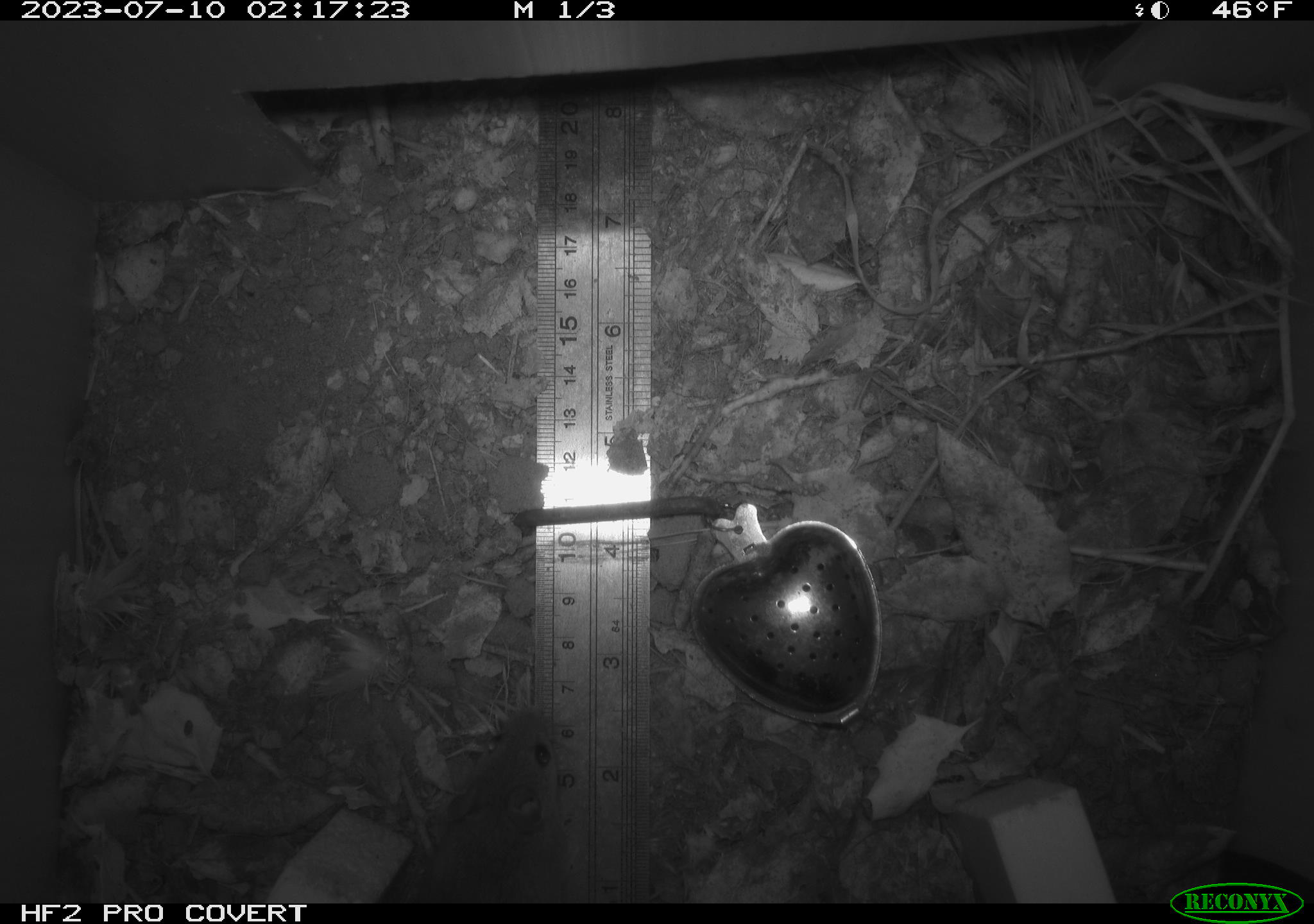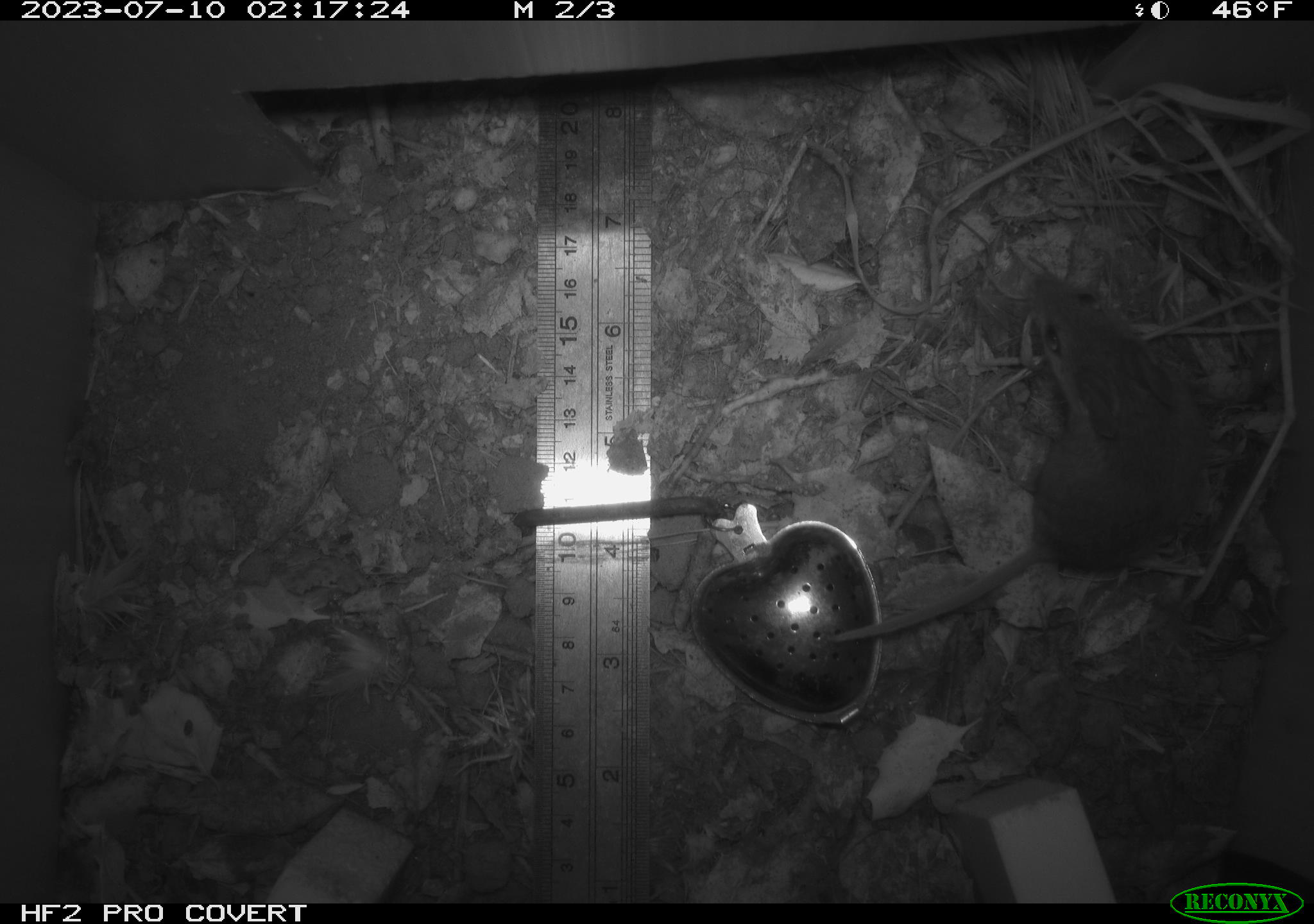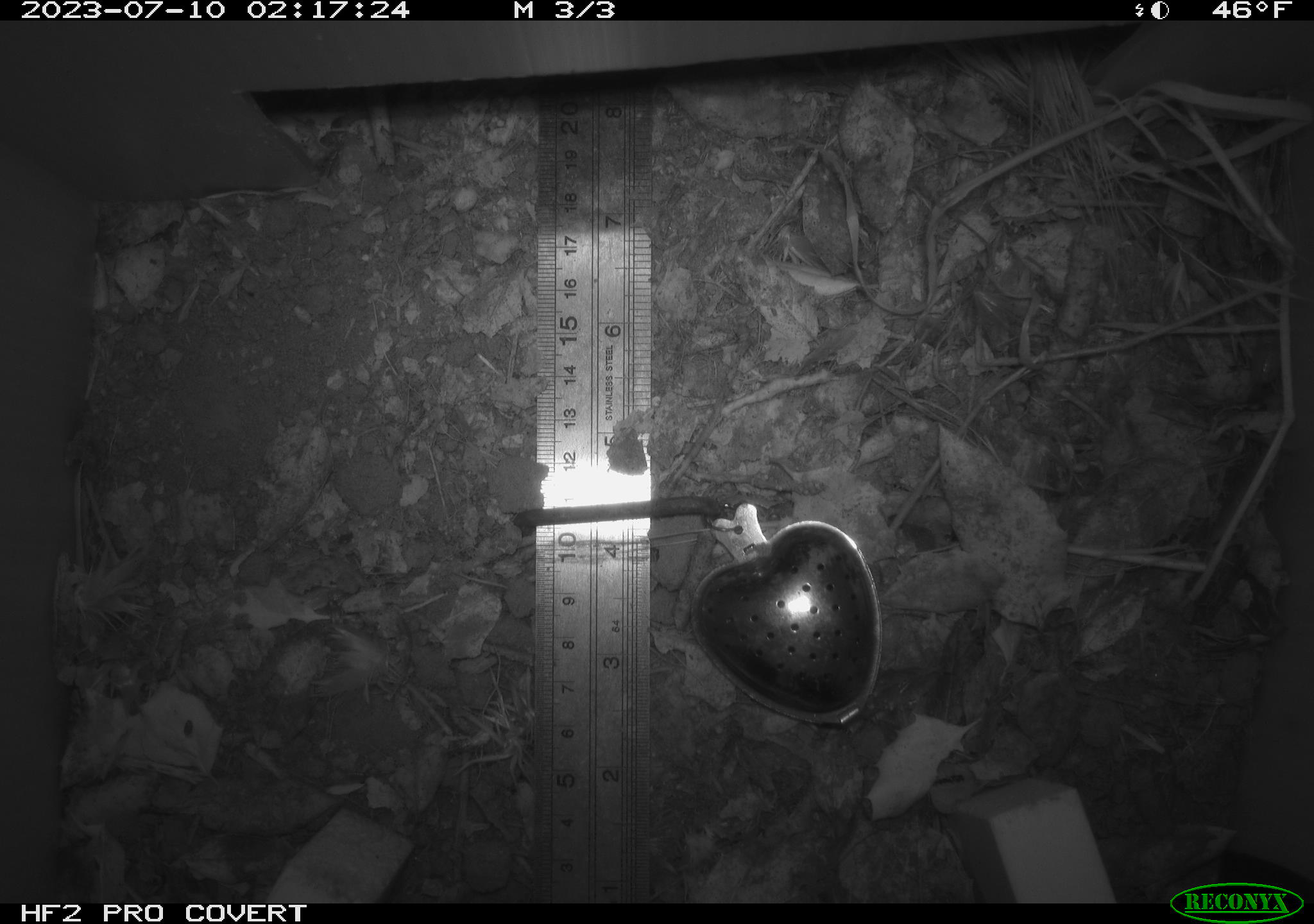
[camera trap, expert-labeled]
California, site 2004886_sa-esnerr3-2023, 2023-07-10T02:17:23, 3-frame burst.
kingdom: Animalia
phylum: Chordata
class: Mammalia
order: Rodentia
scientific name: Rodentia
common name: mouse species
Mouse species (Rodentia).